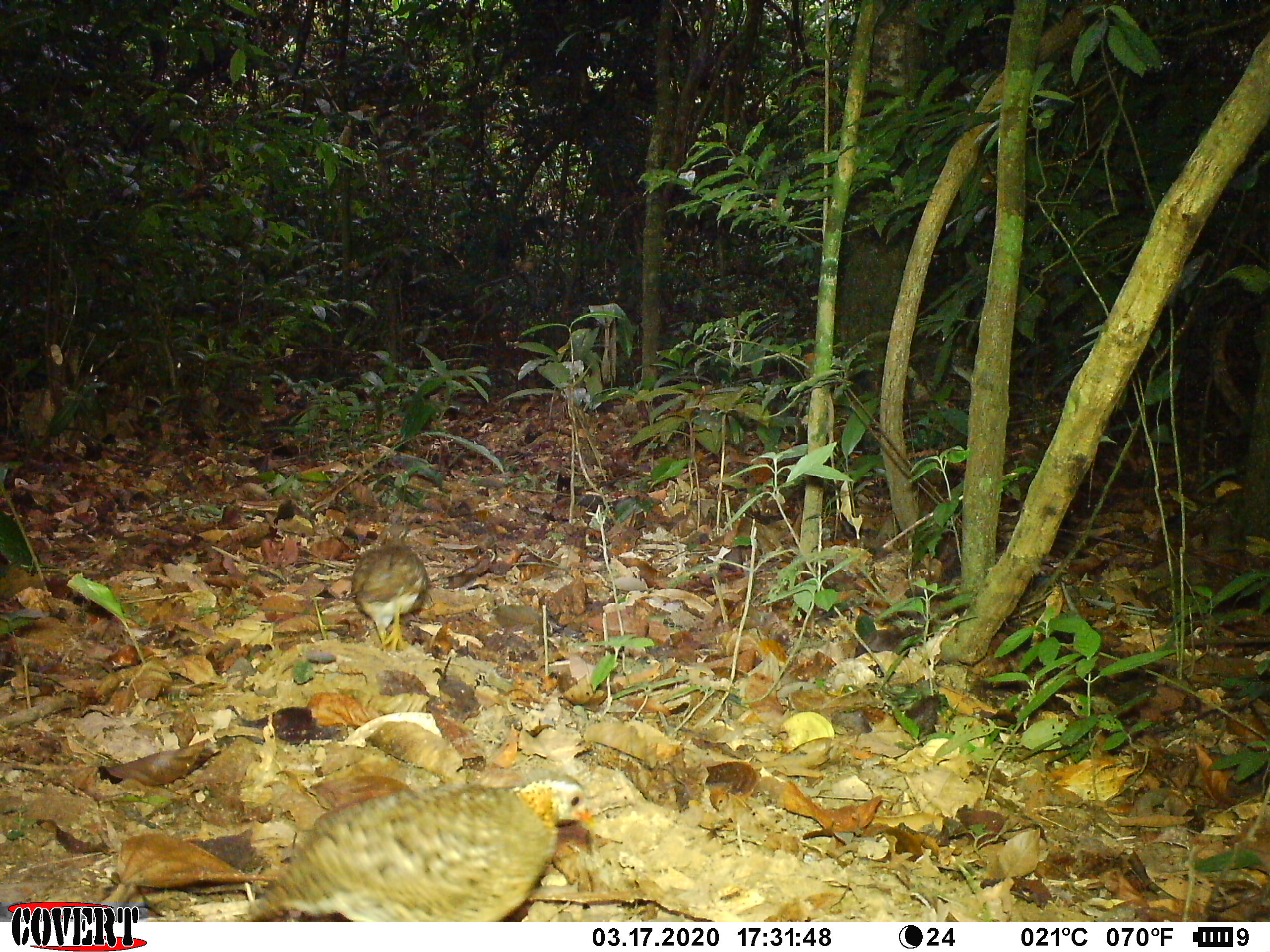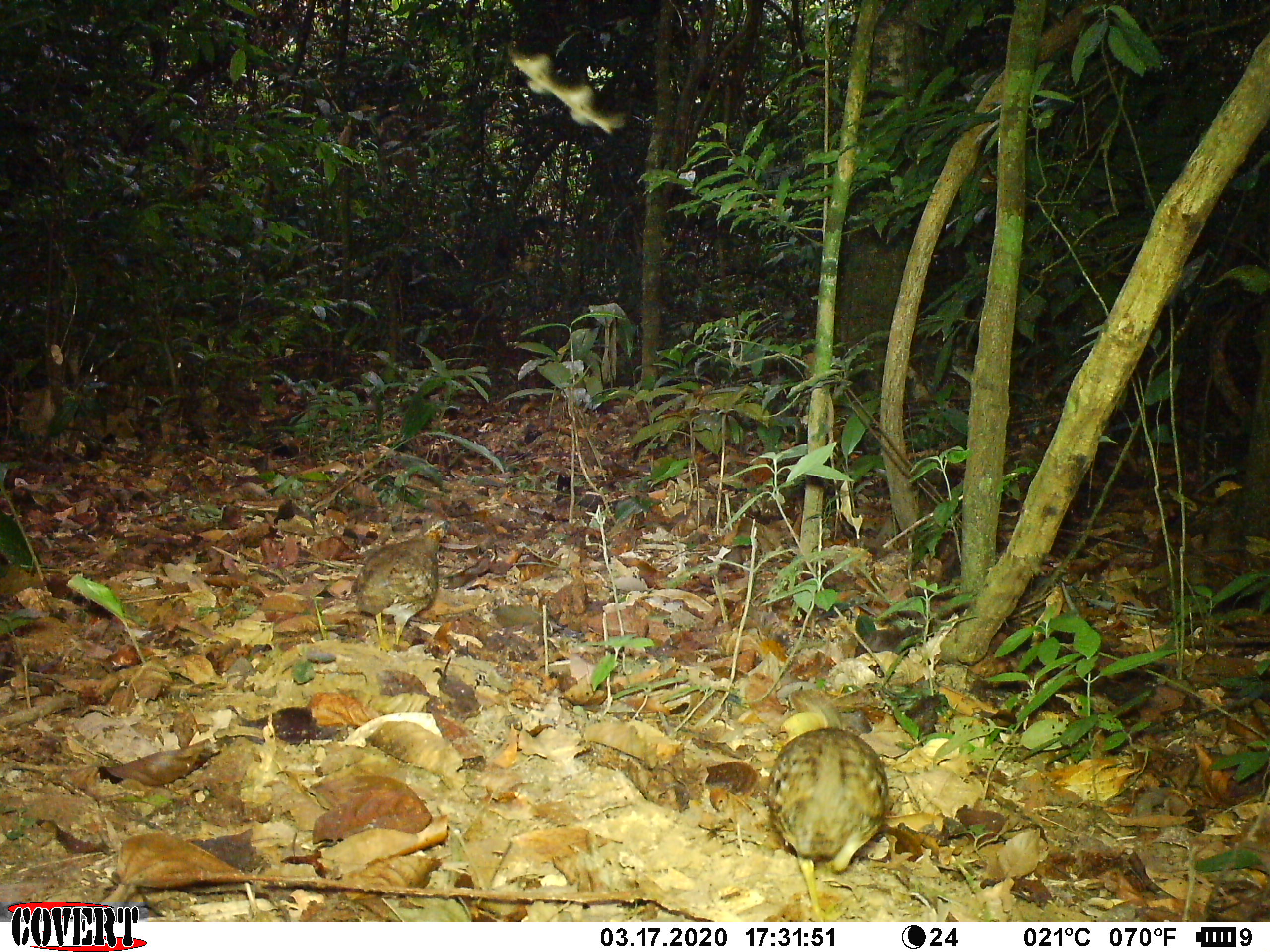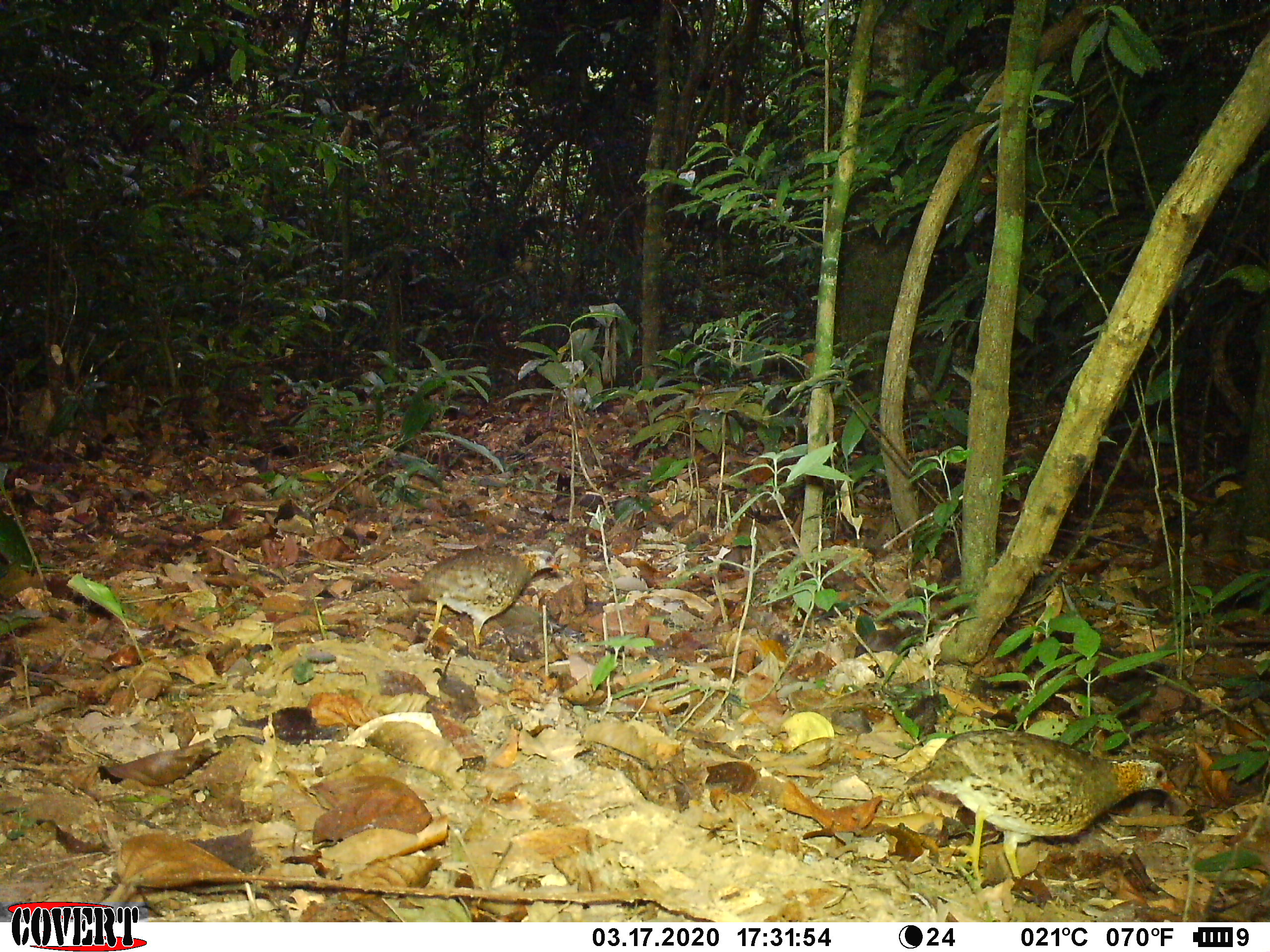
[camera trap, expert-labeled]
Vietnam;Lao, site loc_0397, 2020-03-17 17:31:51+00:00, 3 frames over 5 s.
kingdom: Animalia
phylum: Chordata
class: Aves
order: Galliformes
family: Phasianidae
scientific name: Phasianidae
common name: partridge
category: unidentified partridge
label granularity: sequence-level